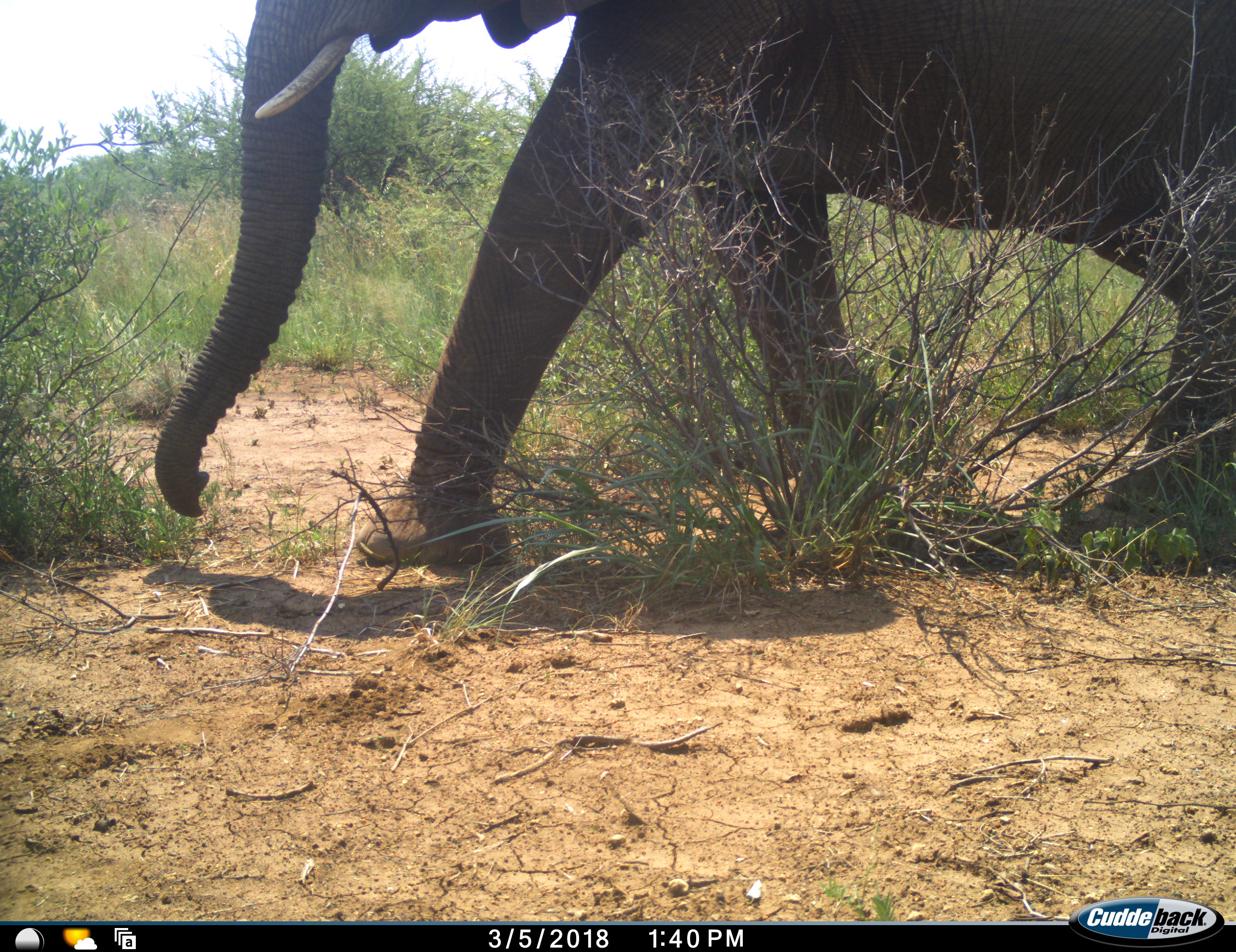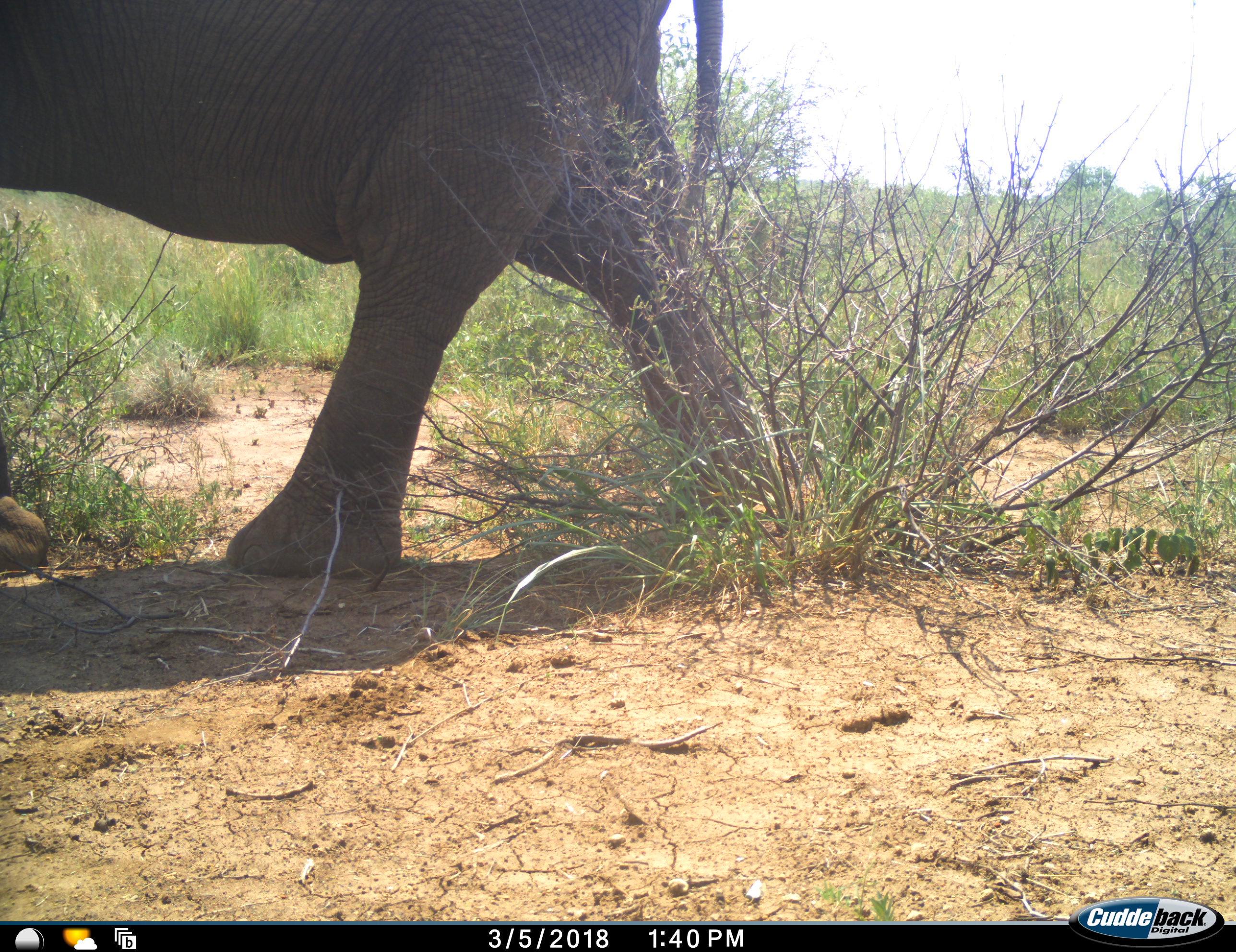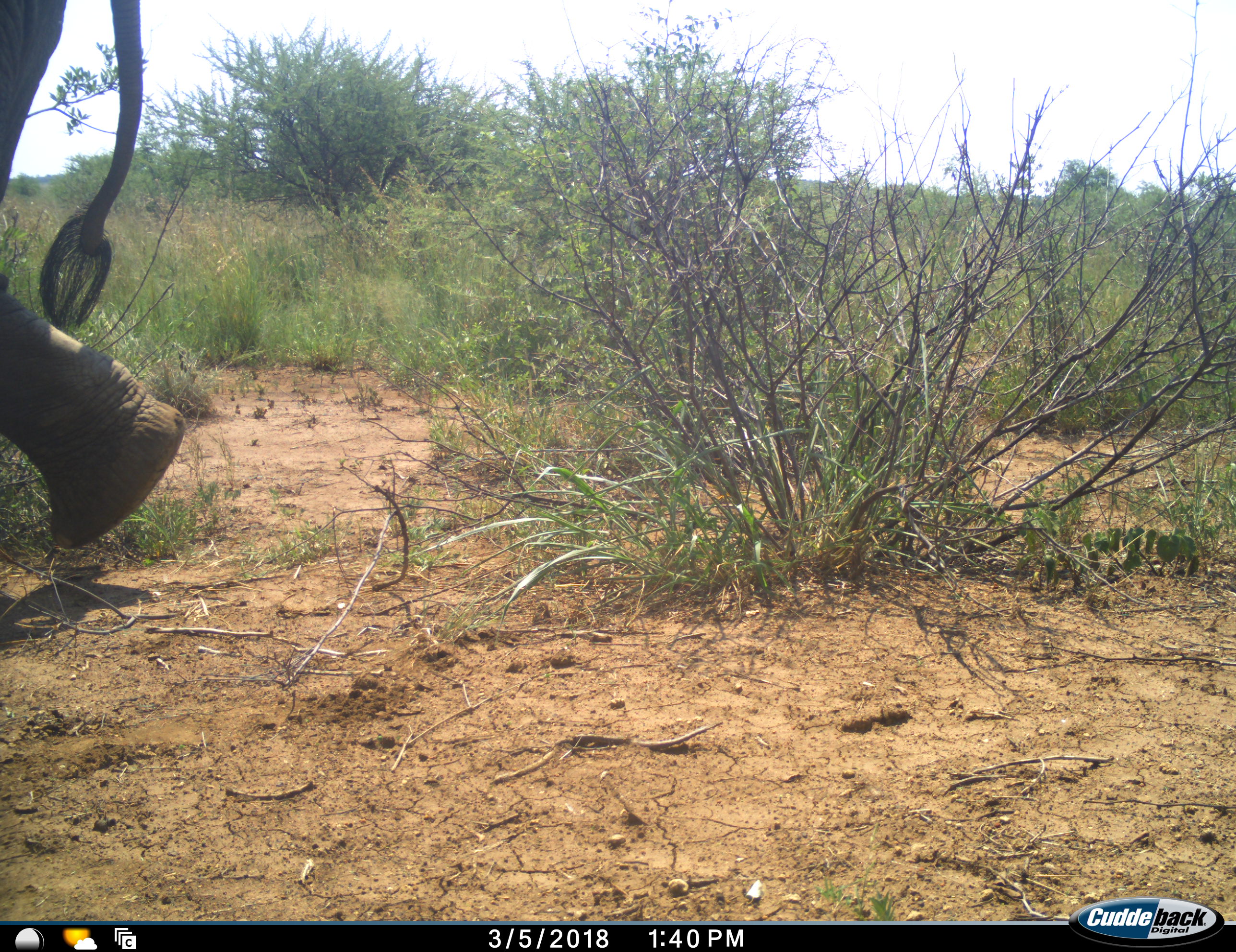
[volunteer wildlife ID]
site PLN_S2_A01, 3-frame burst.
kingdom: Animalia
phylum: Chordata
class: Mammalia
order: Proboscidea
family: Elephantidae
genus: Loxodonta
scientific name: Loxodonta africana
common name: african bush elephant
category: elephant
Elephant (african bush elephant) (Loxodonta africana), count 1. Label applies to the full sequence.